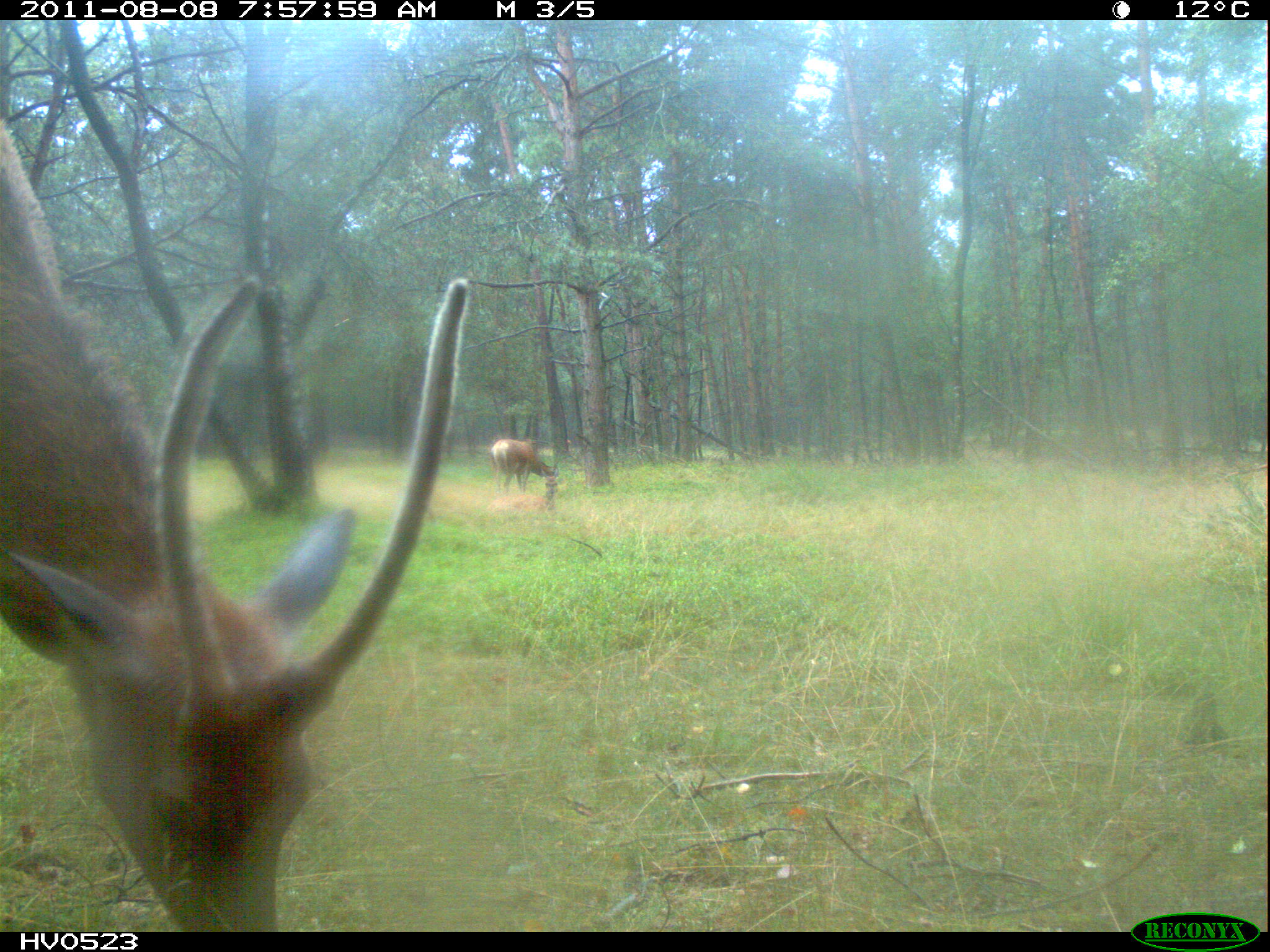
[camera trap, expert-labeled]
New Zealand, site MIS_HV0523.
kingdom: Animalia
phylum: Chordata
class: Mammalia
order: Artiodactyla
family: Cervidae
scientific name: Cervidae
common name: deer